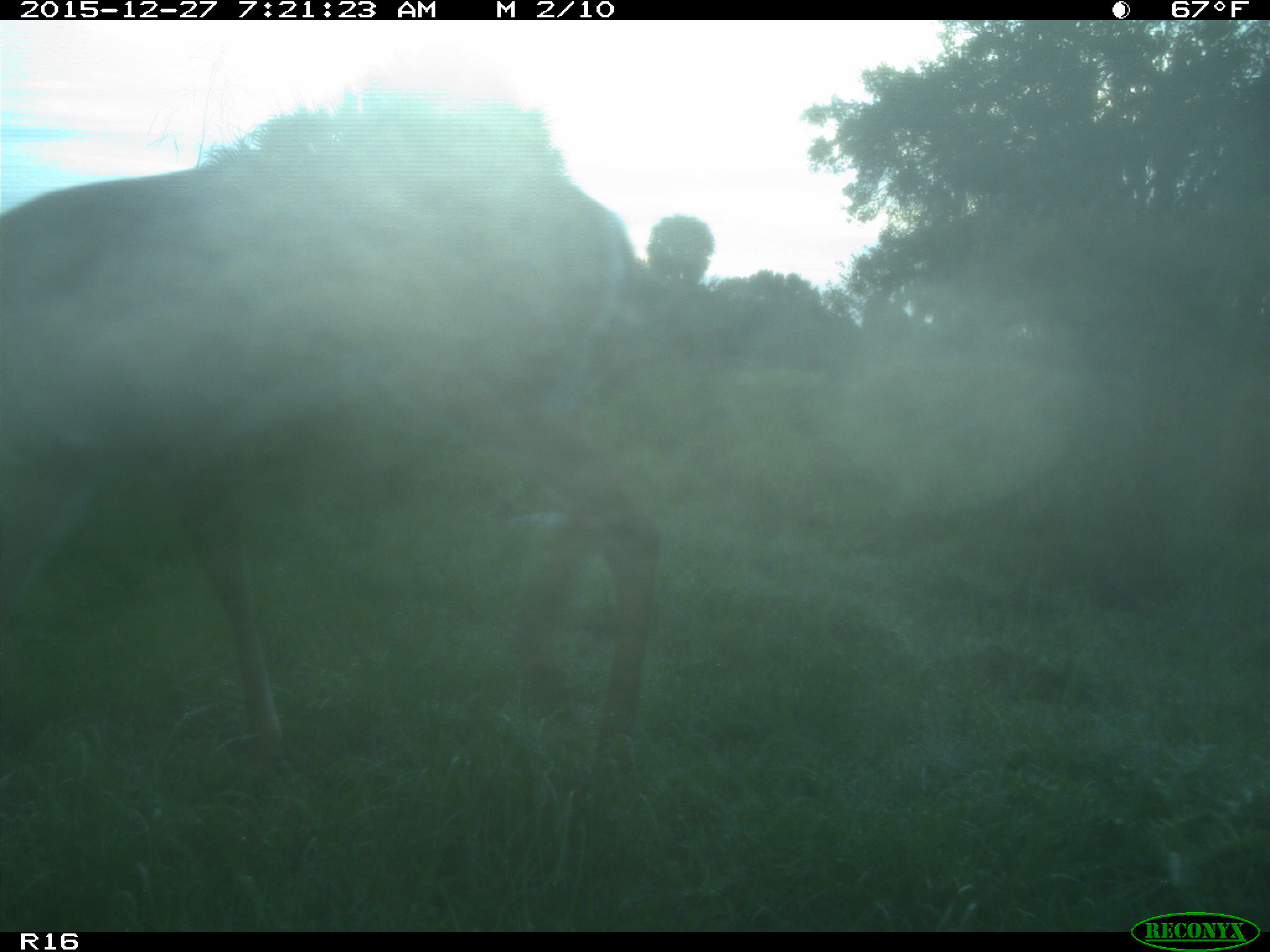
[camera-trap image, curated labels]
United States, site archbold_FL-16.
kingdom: Animalia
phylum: Chordata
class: Mammalia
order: Artiodactyla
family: Cervidae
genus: Odocoileus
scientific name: Odocoileus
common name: deer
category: unidentified deer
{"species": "unidentified deer (deer) (Odocoileus)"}